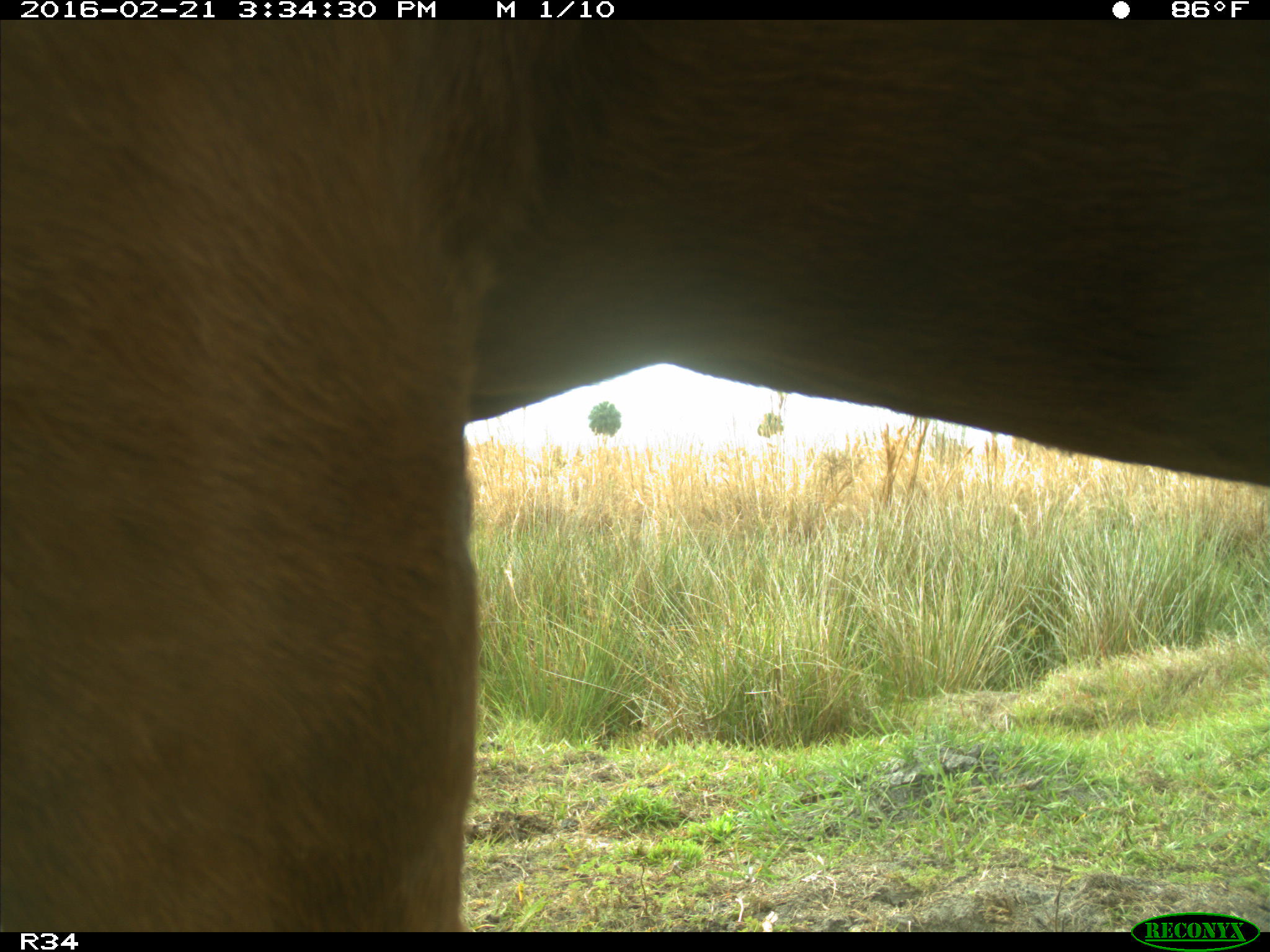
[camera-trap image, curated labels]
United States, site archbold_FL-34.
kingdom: Animalia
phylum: Chordata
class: Mammalia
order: Artiodactyla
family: Bovidae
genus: Bos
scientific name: Bos taurus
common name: domestic cow